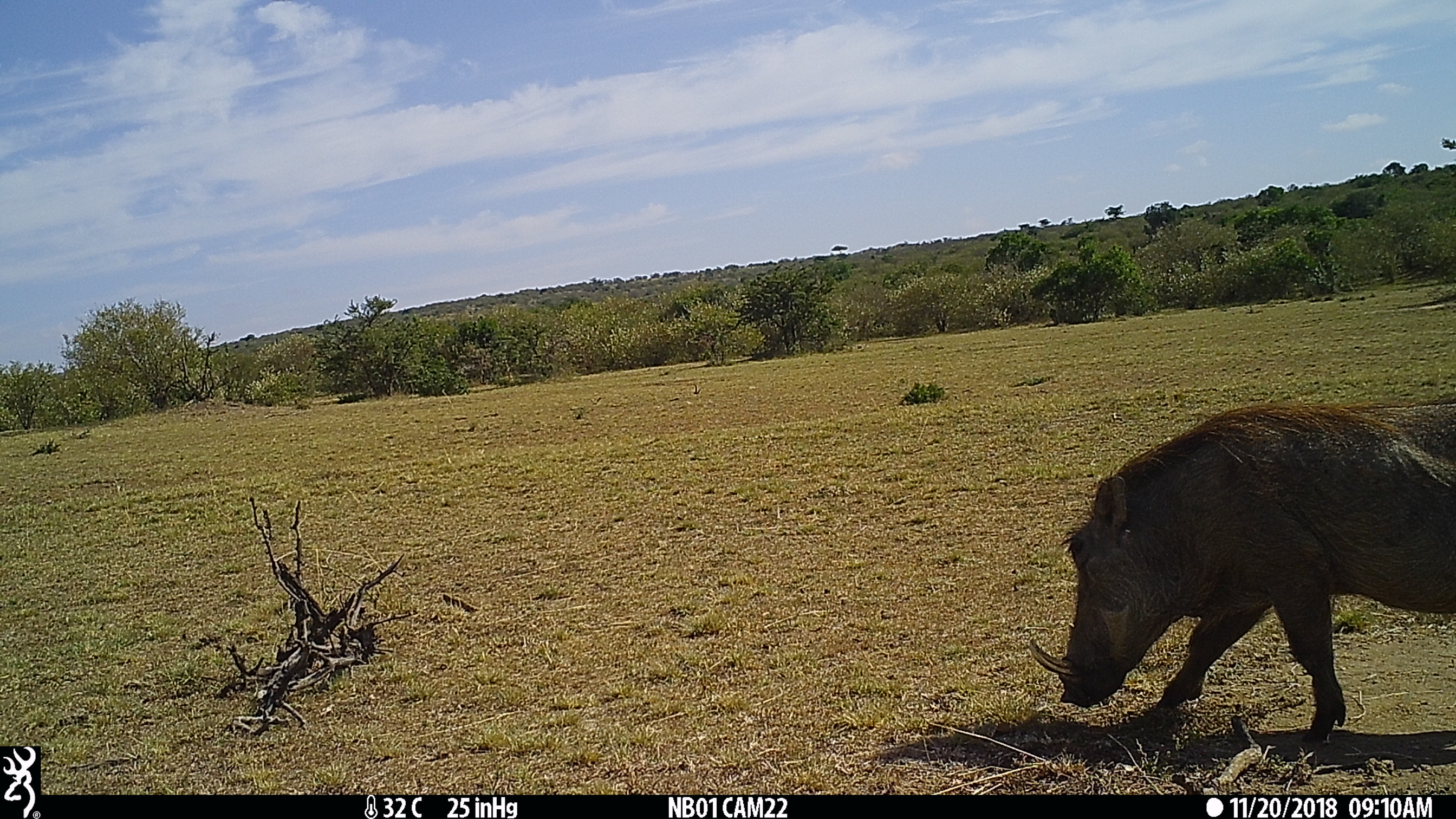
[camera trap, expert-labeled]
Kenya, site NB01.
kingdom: Animalia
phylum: Chordata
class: Mammalia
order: Artiodactyla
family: Suidae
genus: Phacochoerus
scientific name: Phacochoerus africanus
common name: common warthog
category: warthog